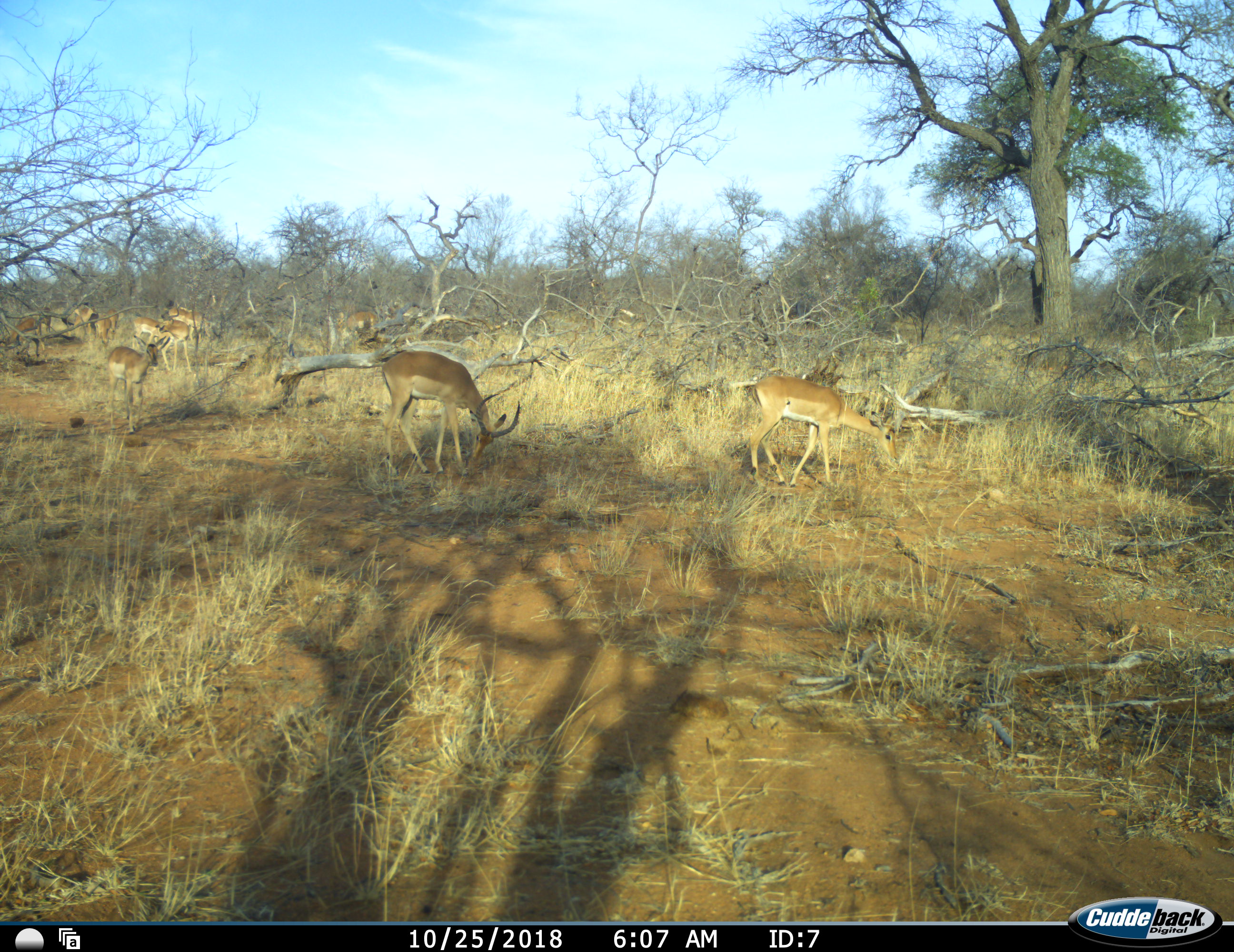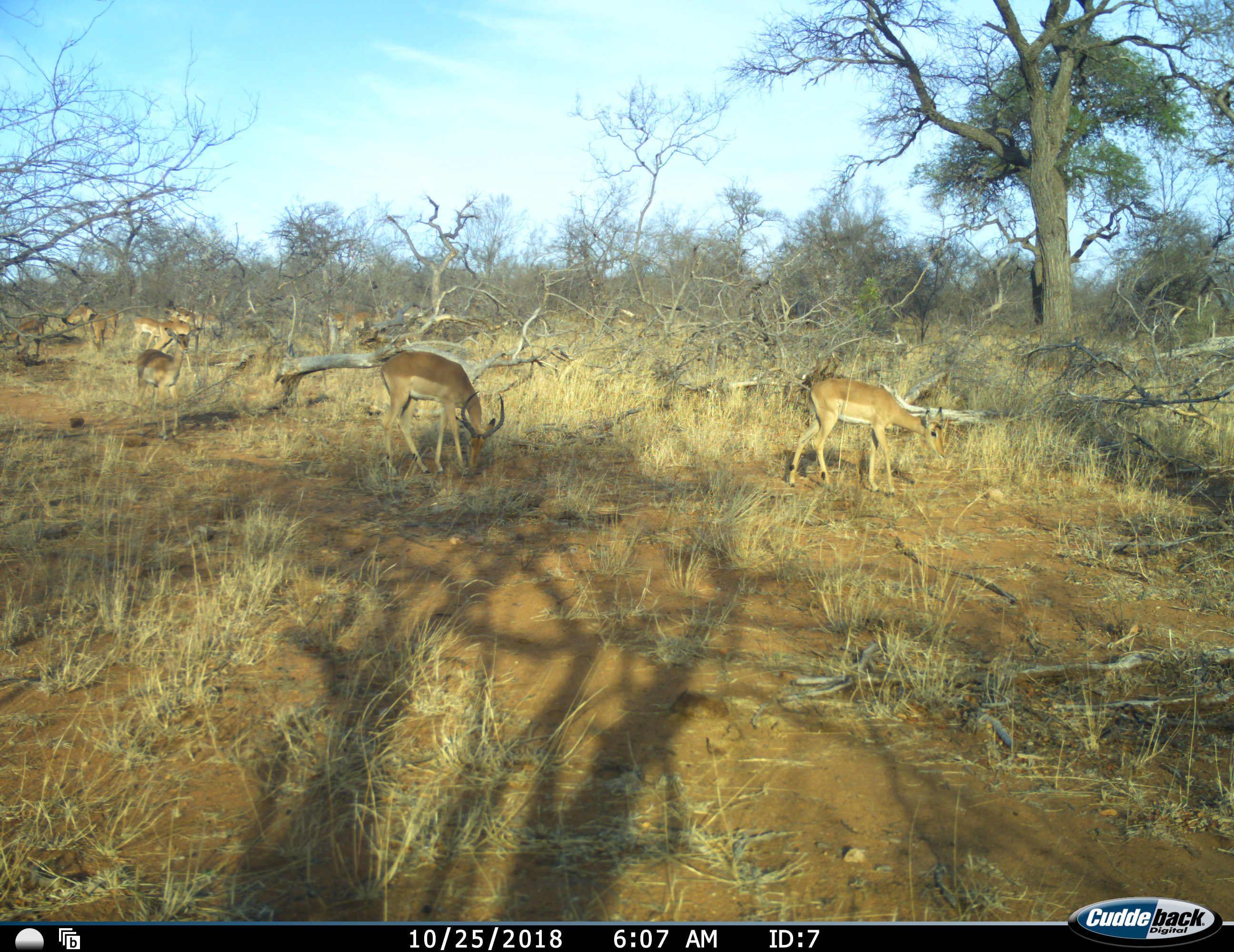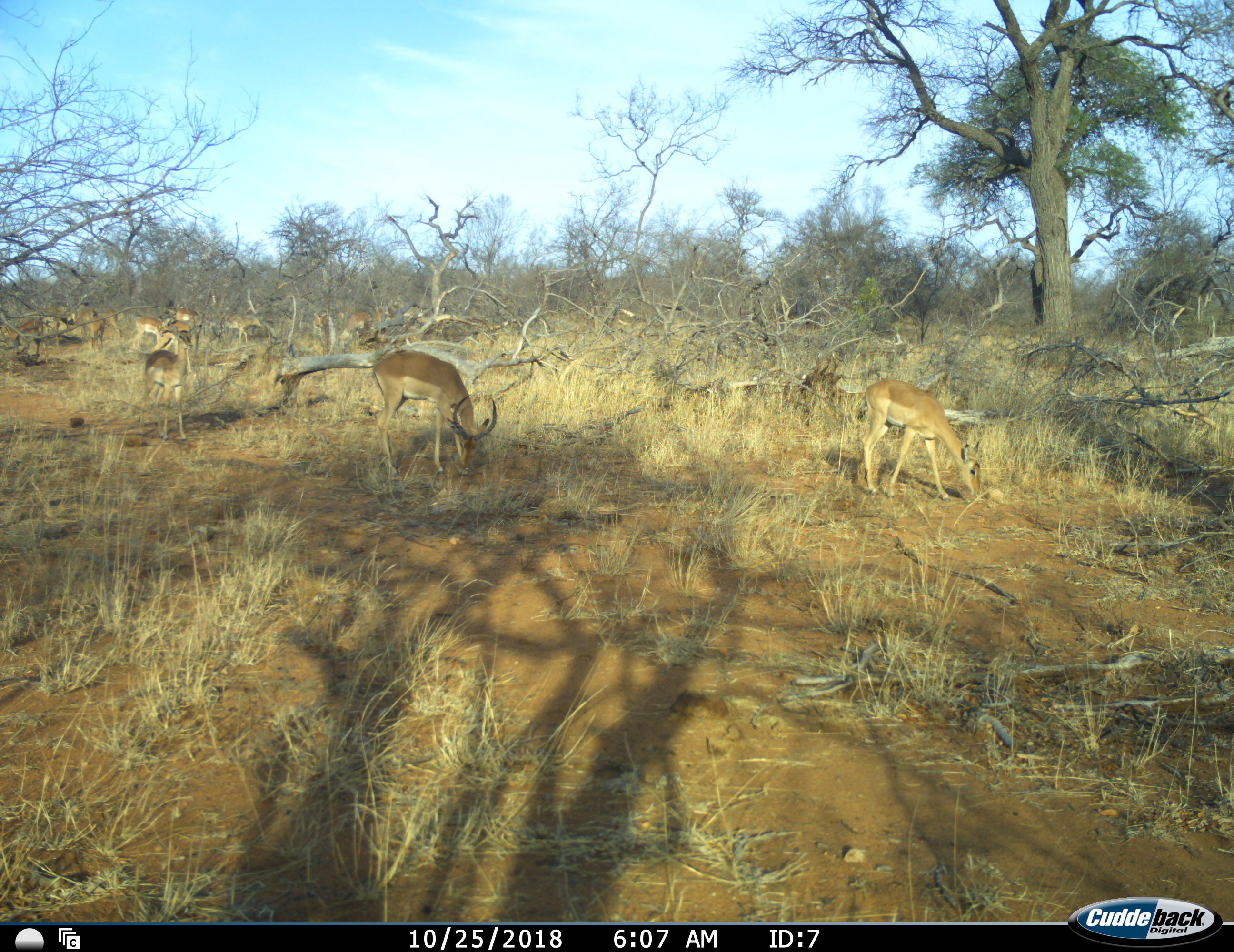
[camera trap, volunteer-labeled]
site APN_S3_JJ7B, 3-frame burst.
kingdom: Animalia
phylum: Chordata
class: Mammalia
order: Artiodactyla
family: Bovidae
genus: Aepyceros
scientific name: Aepyceros melampus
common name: impala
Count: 11-50.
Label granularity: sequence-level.